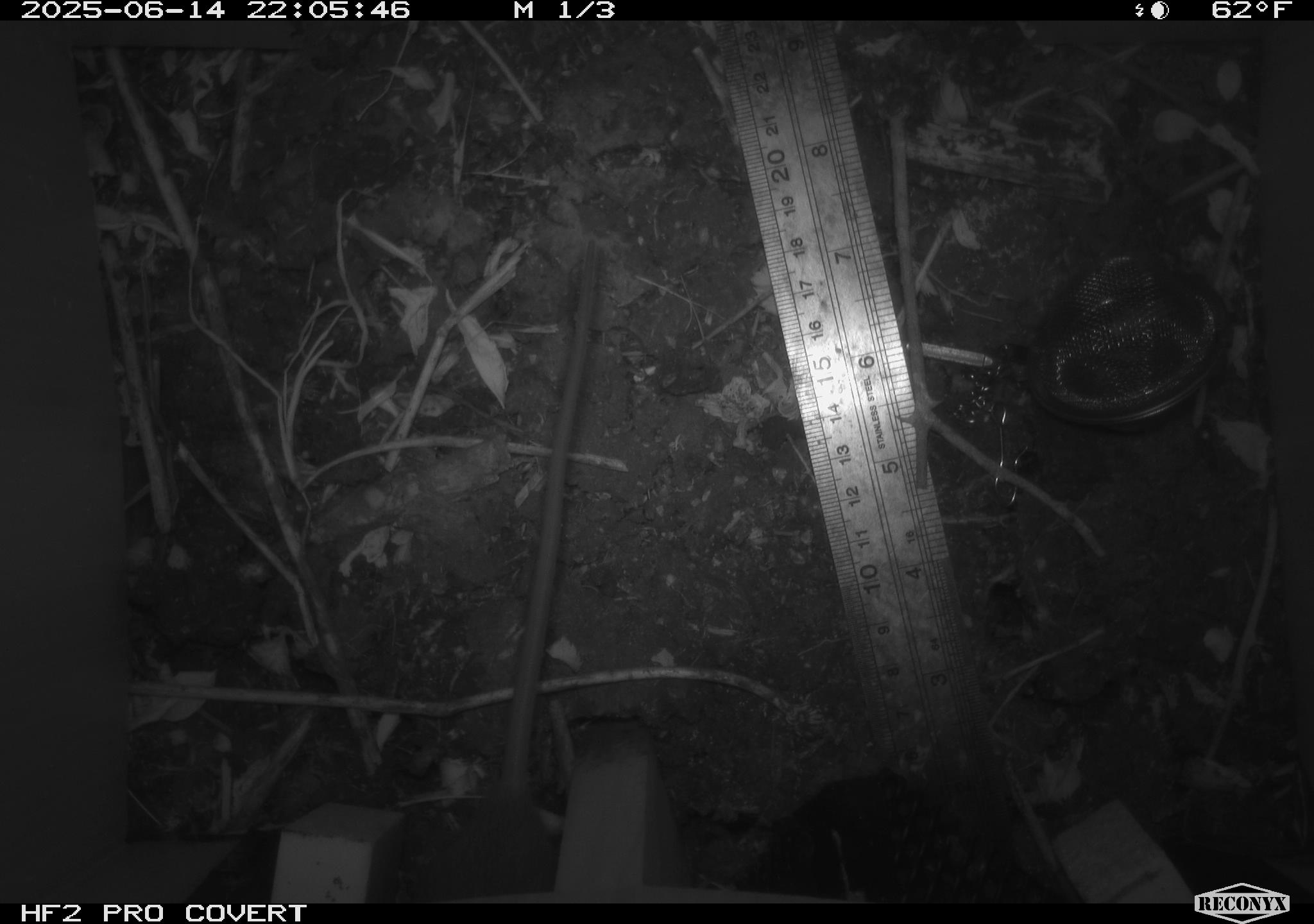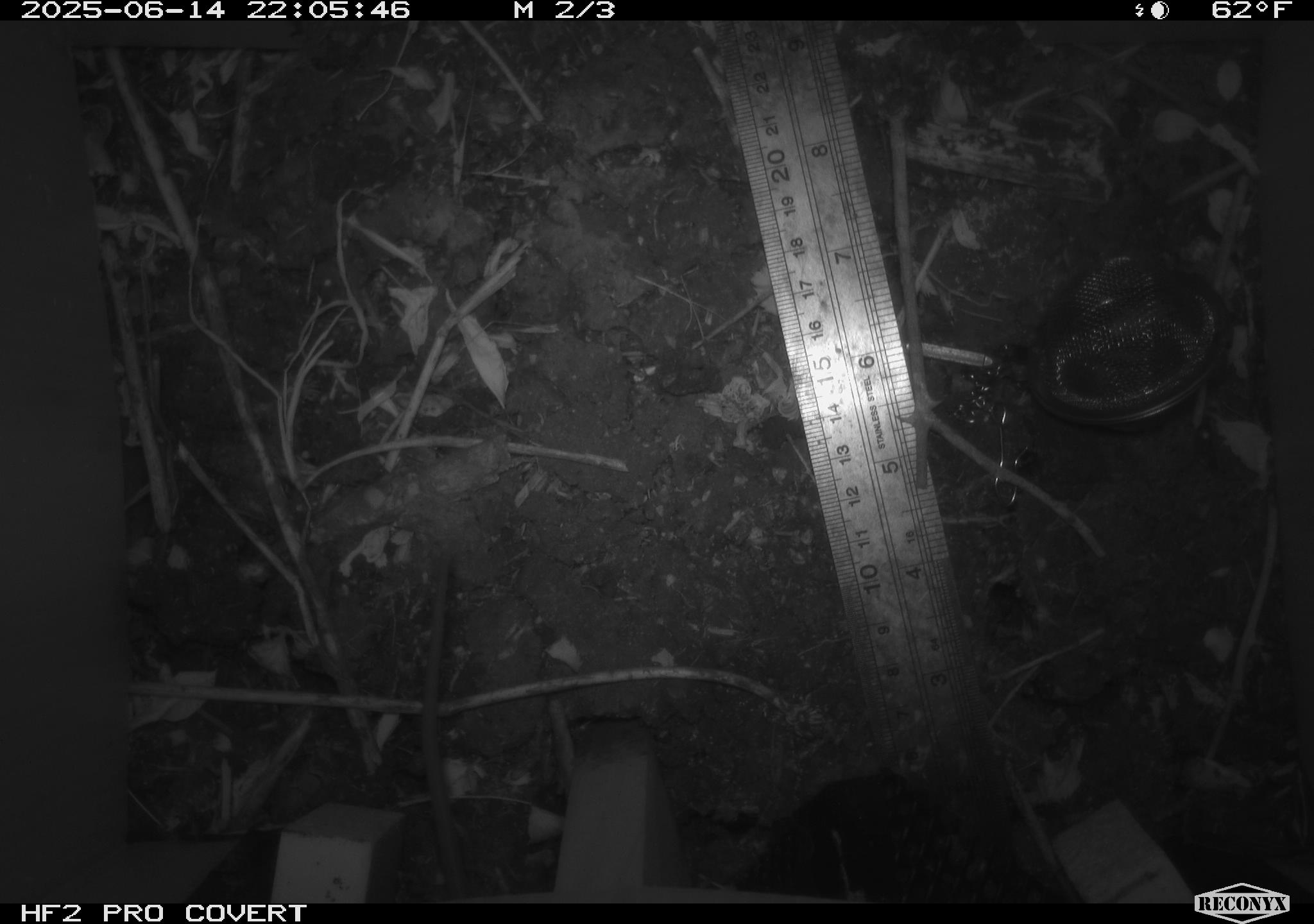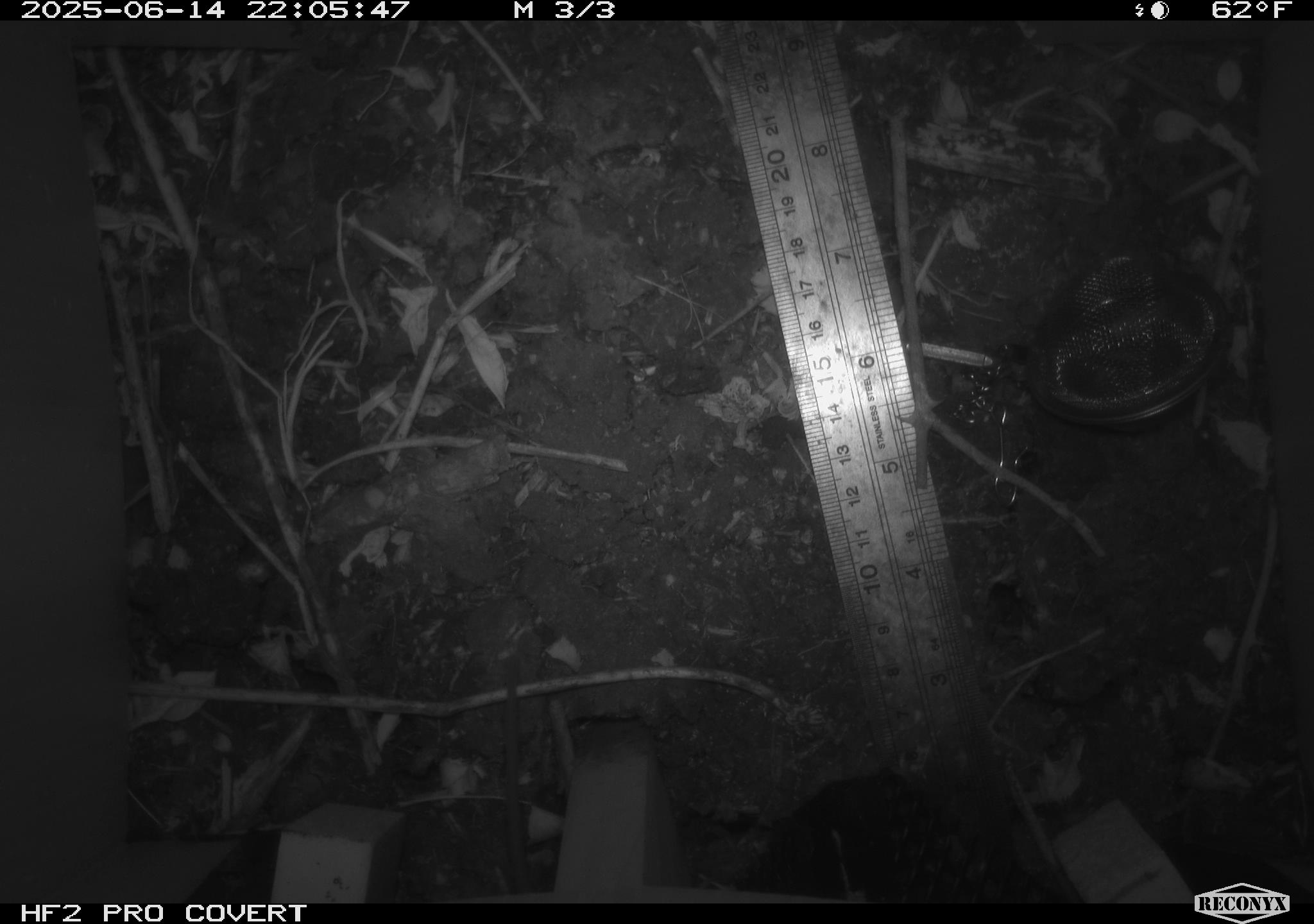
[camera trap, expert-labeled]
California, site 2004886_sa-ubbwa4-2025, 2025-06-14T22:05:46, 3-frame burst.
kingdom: Animalia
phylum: Chordata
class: Mammalia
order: Rodentia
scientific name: Rodentia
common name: rodent